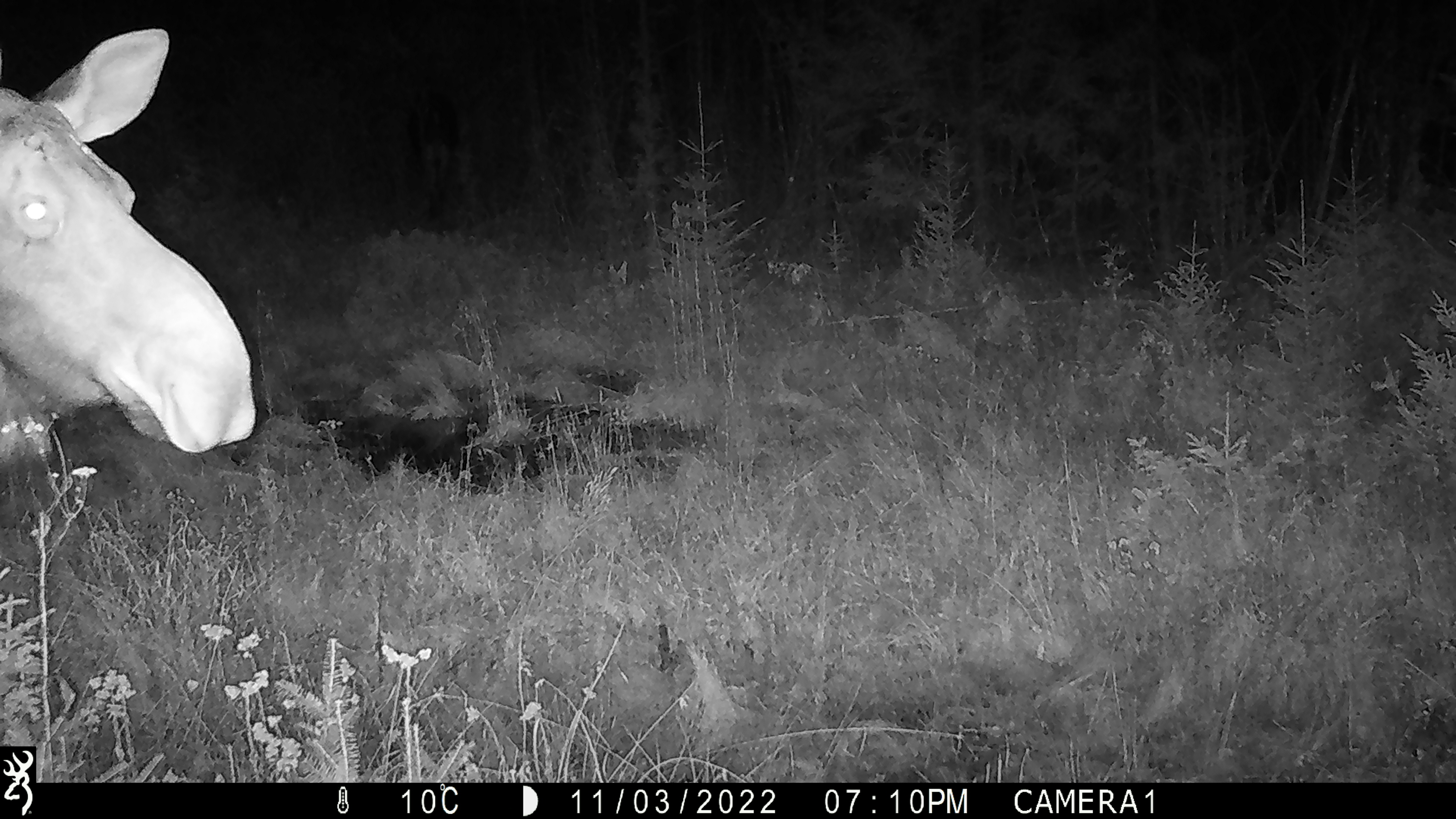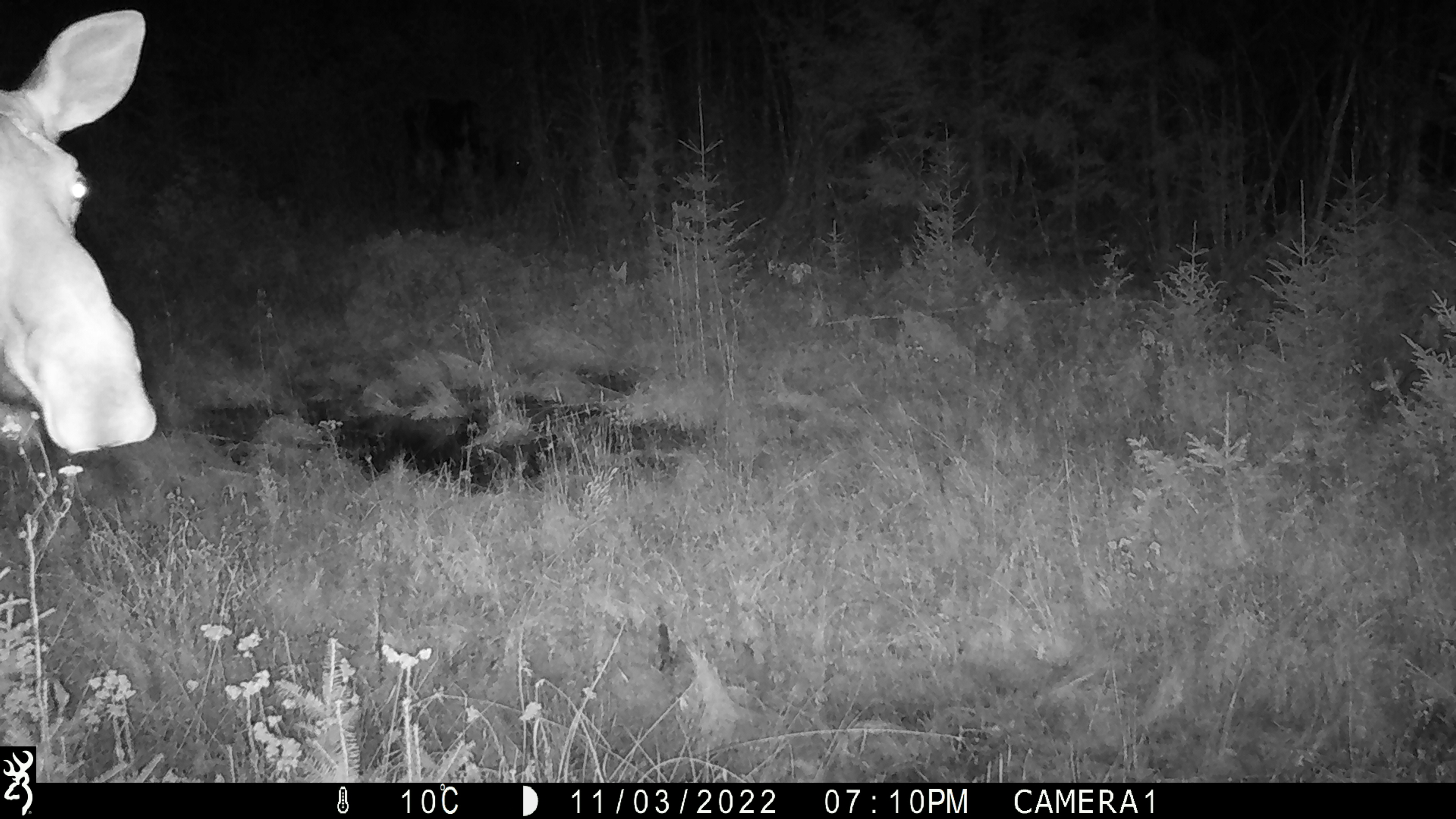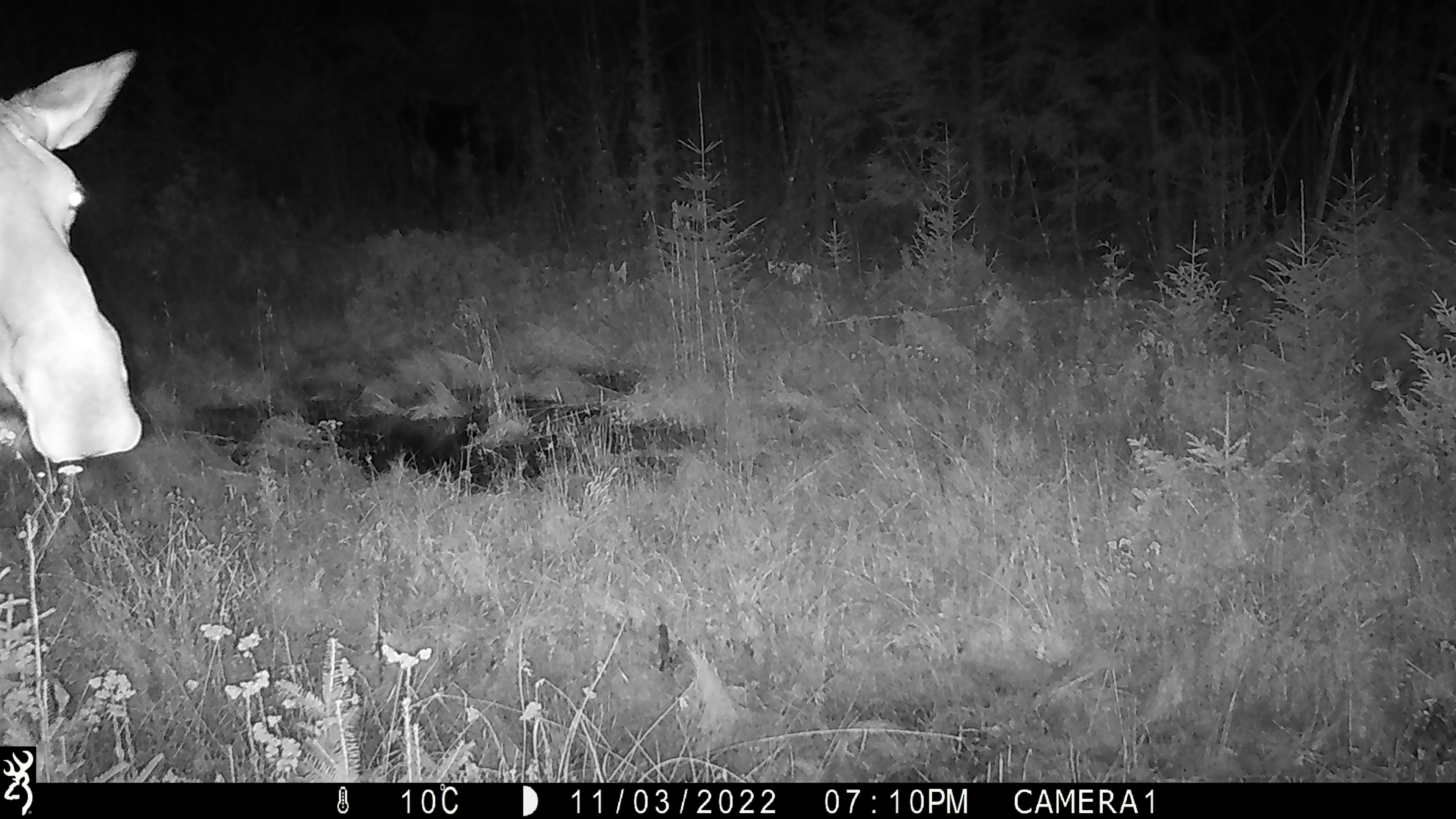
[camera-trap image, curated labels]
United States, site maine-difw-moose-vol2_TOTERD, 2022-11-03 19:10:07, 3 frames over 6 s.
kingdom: Animalia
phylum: Chordata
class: Mammalia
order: Artiodactyla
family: Cervidae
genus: Alces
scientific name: Alces alces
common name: moose